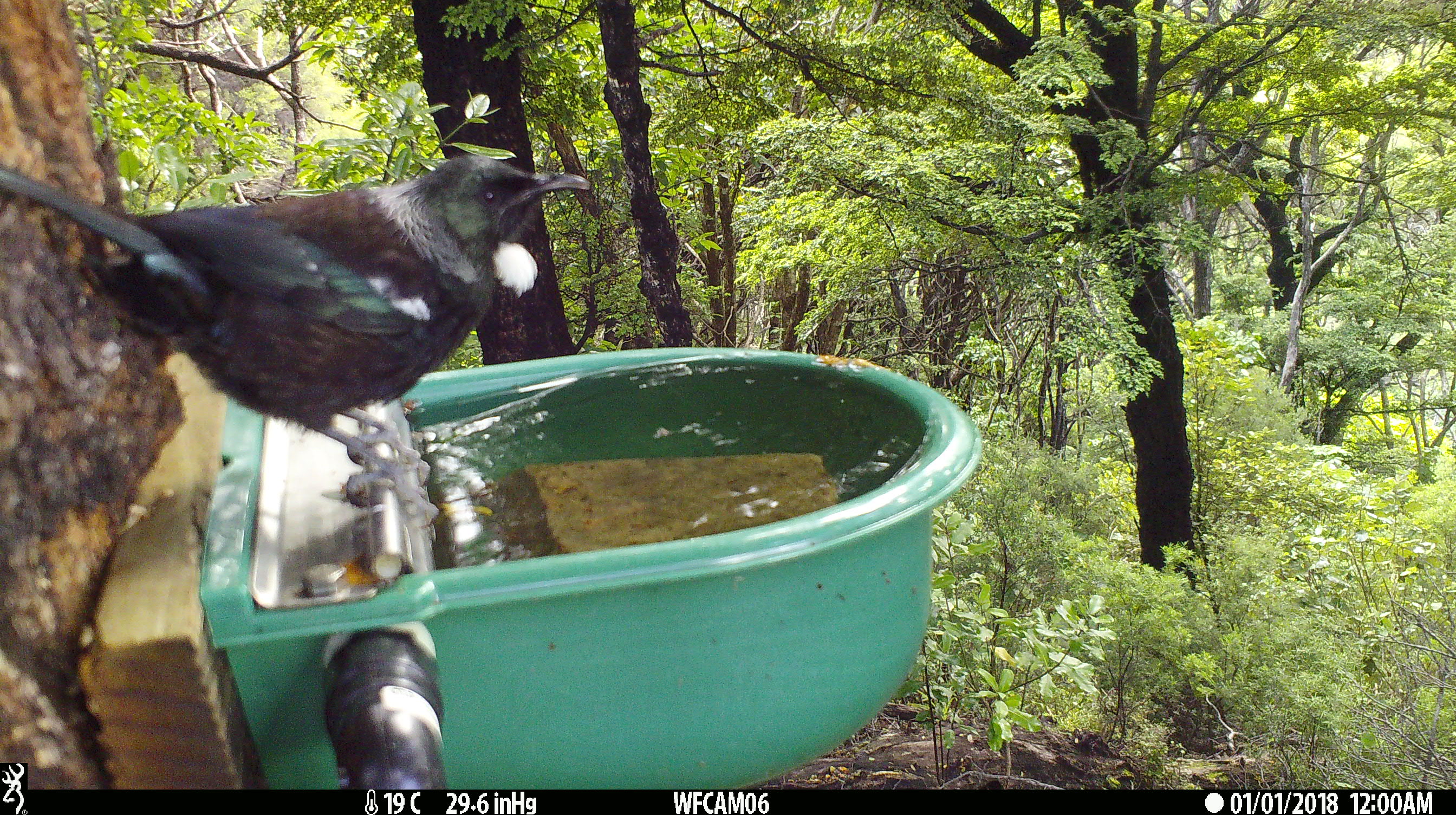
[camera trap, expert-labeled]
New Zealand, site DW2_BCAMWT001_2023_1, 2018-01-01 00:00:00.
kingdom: Animalia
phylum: Chordata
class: Aves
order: Passeriformes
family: Meliphagidae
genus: Prosthemadera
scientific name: Prosthemadera novaeseelandiae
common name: tui